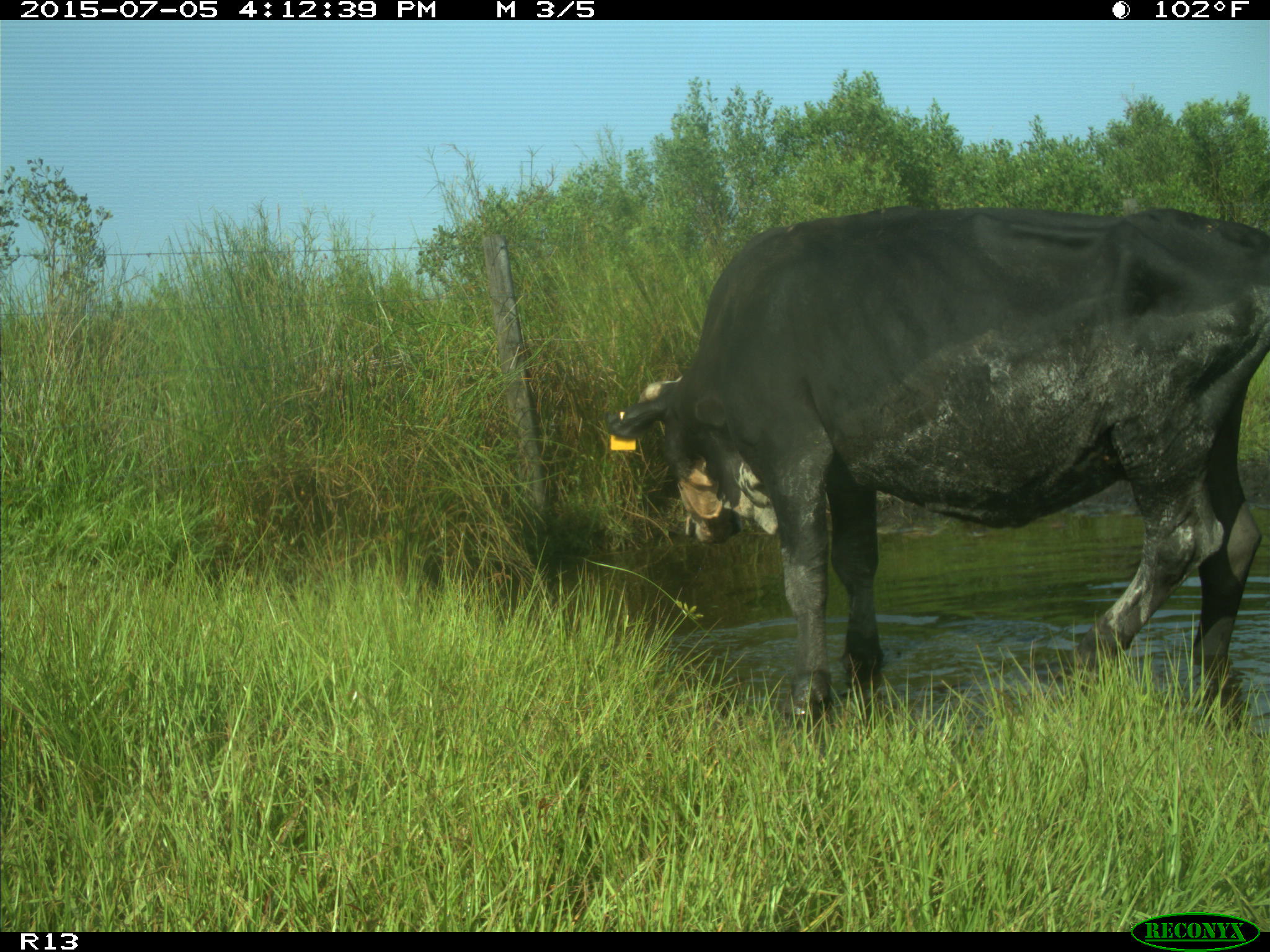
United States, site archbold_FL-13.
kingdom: Animalia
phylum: Chordata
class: Mammalia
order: Artiodactyla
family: Bovidae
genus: Bos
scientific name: Bos taurus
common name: domestic cow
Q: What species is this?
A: Bos taurus (domestic cow).